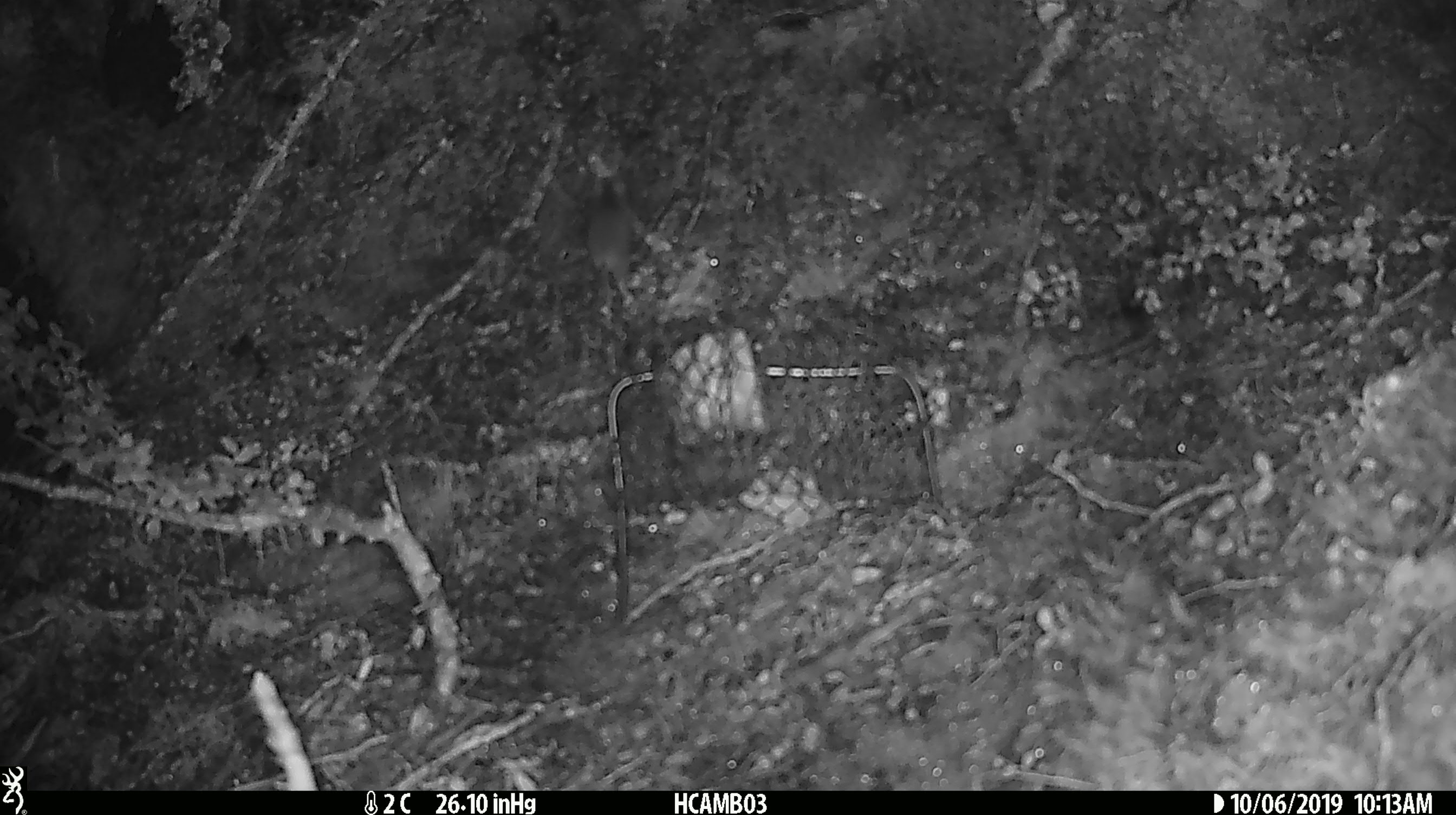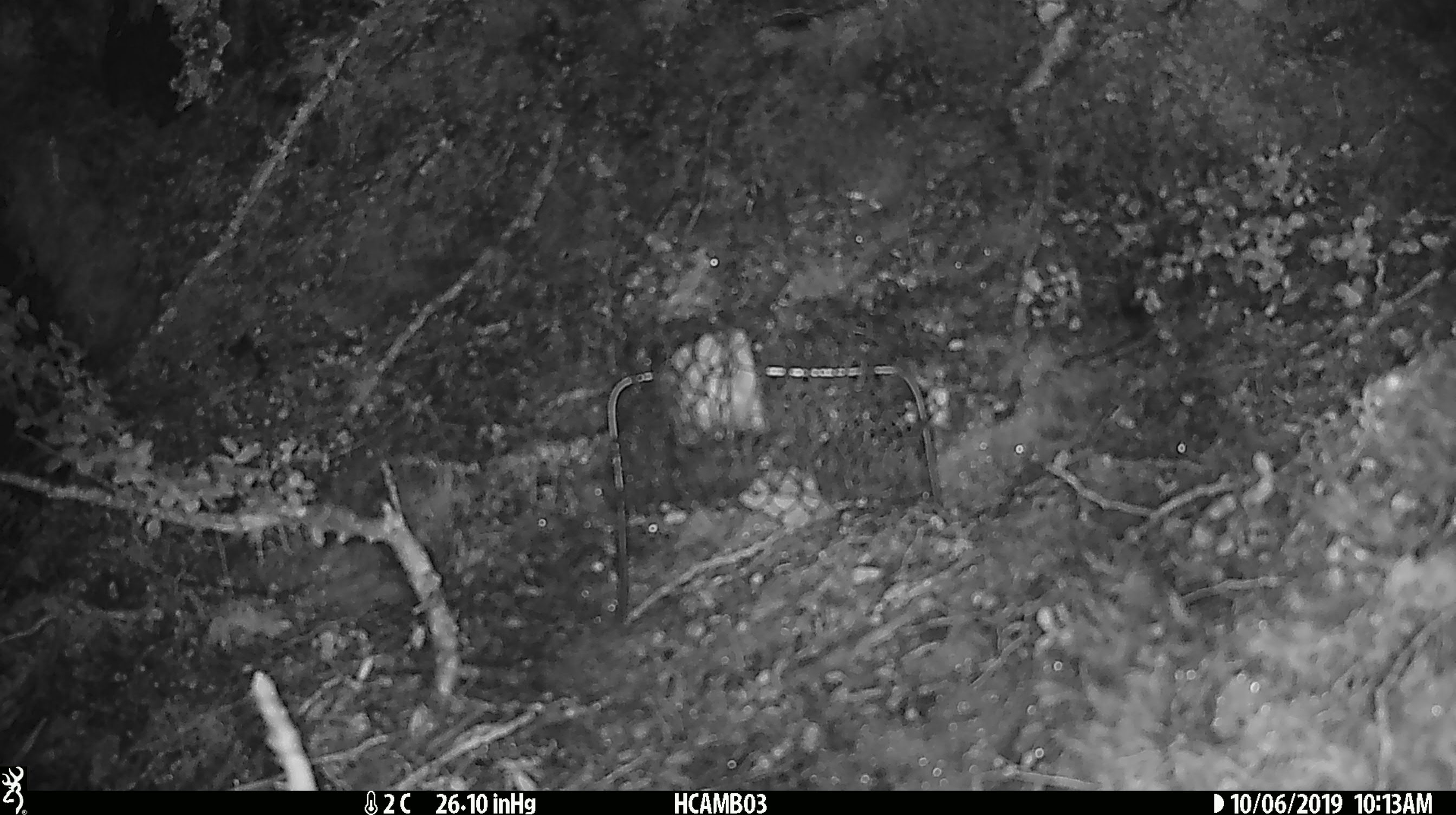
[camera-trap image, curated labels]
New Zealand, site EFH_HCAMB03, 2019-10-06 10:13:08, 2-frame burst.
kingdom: Animalia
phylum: Chordata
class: Mammalia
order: Rodentia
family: Muridae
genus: Mus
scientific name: Mus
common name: mouse